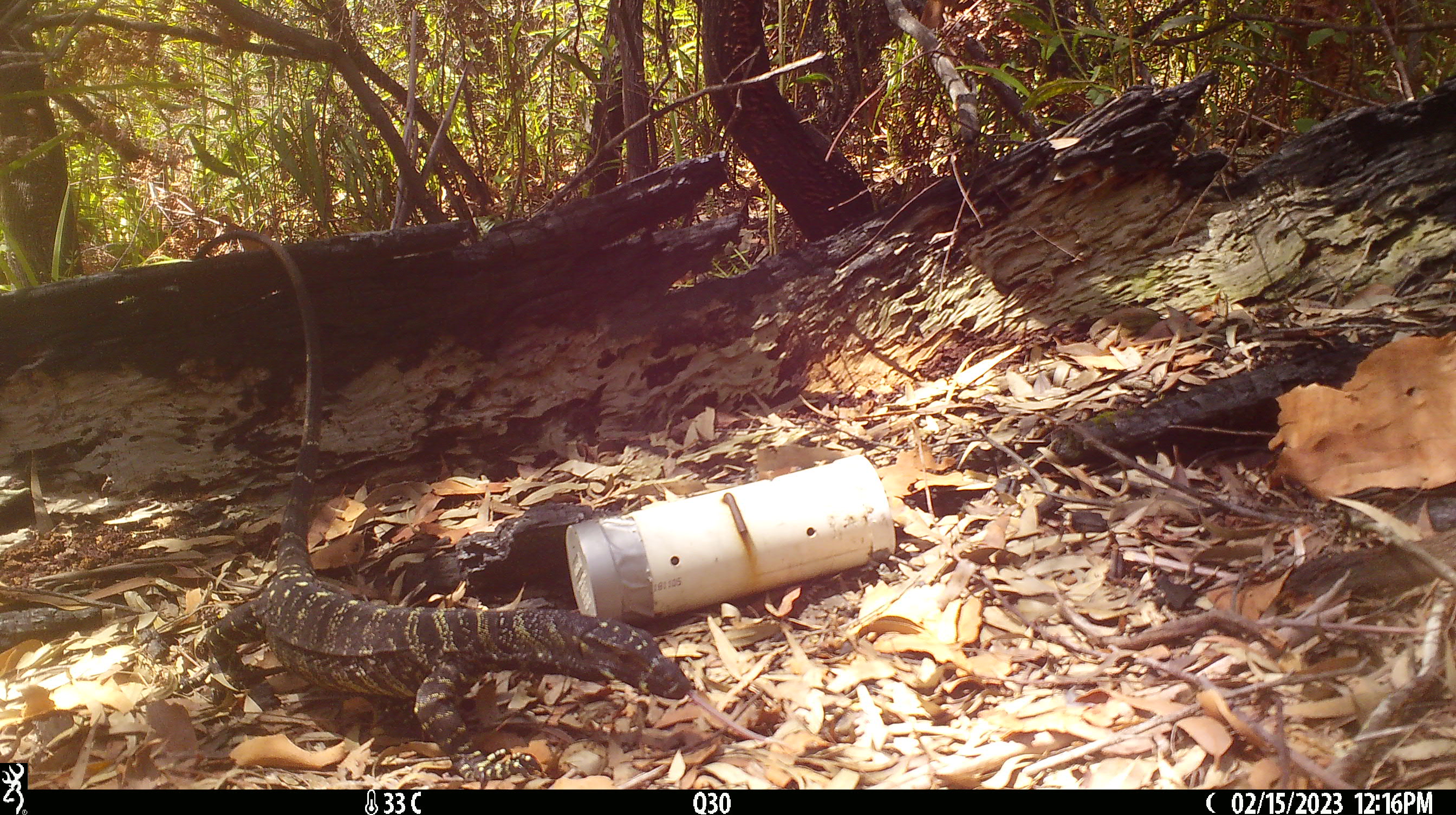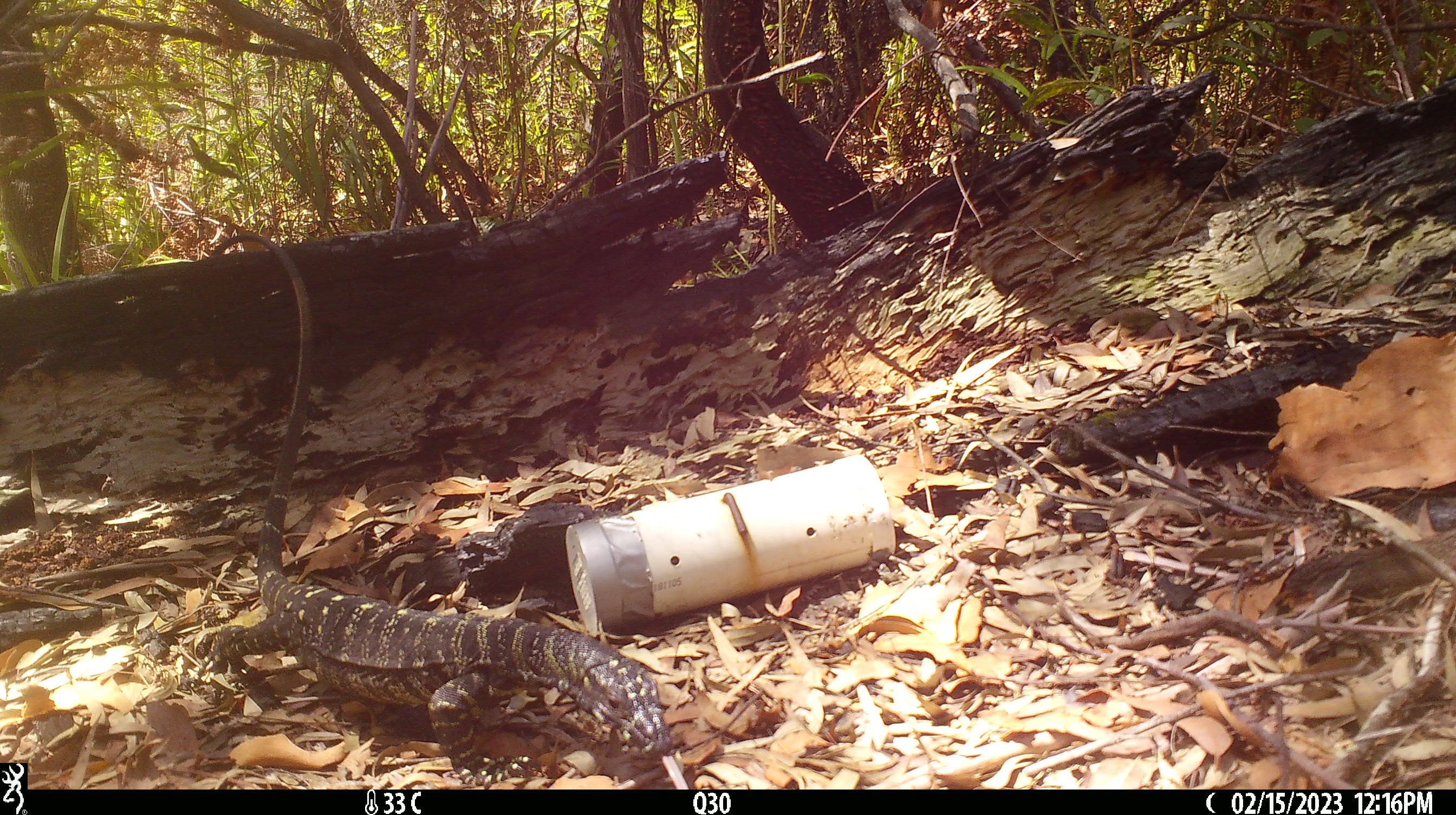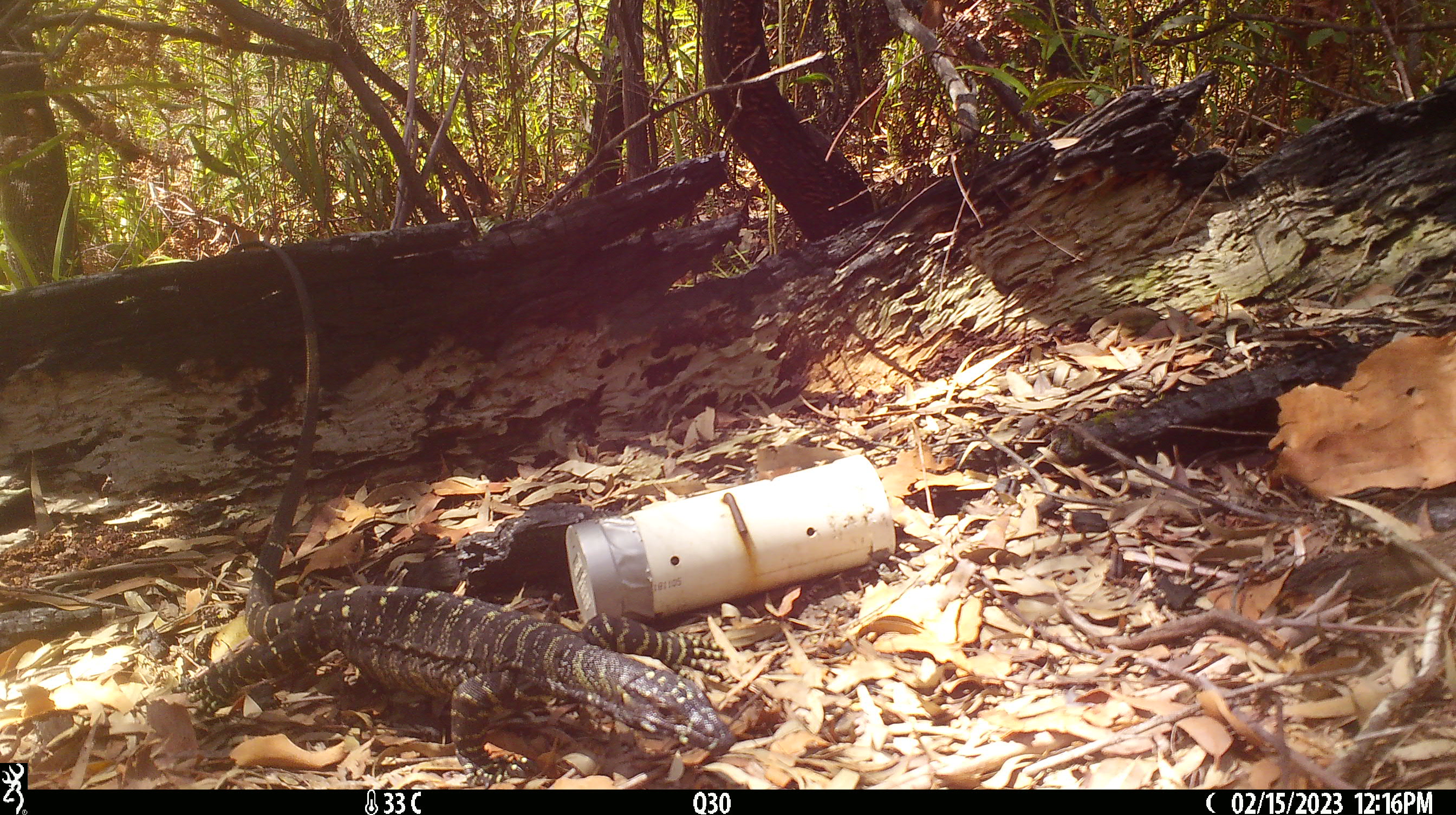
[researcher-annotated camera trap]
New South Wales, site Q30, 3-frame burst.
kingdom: Animalia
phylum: Chordata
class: Reptilia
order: Squamata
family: Varanidae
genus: Varanus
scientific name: Varanus varius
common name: lace monitor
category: goanna